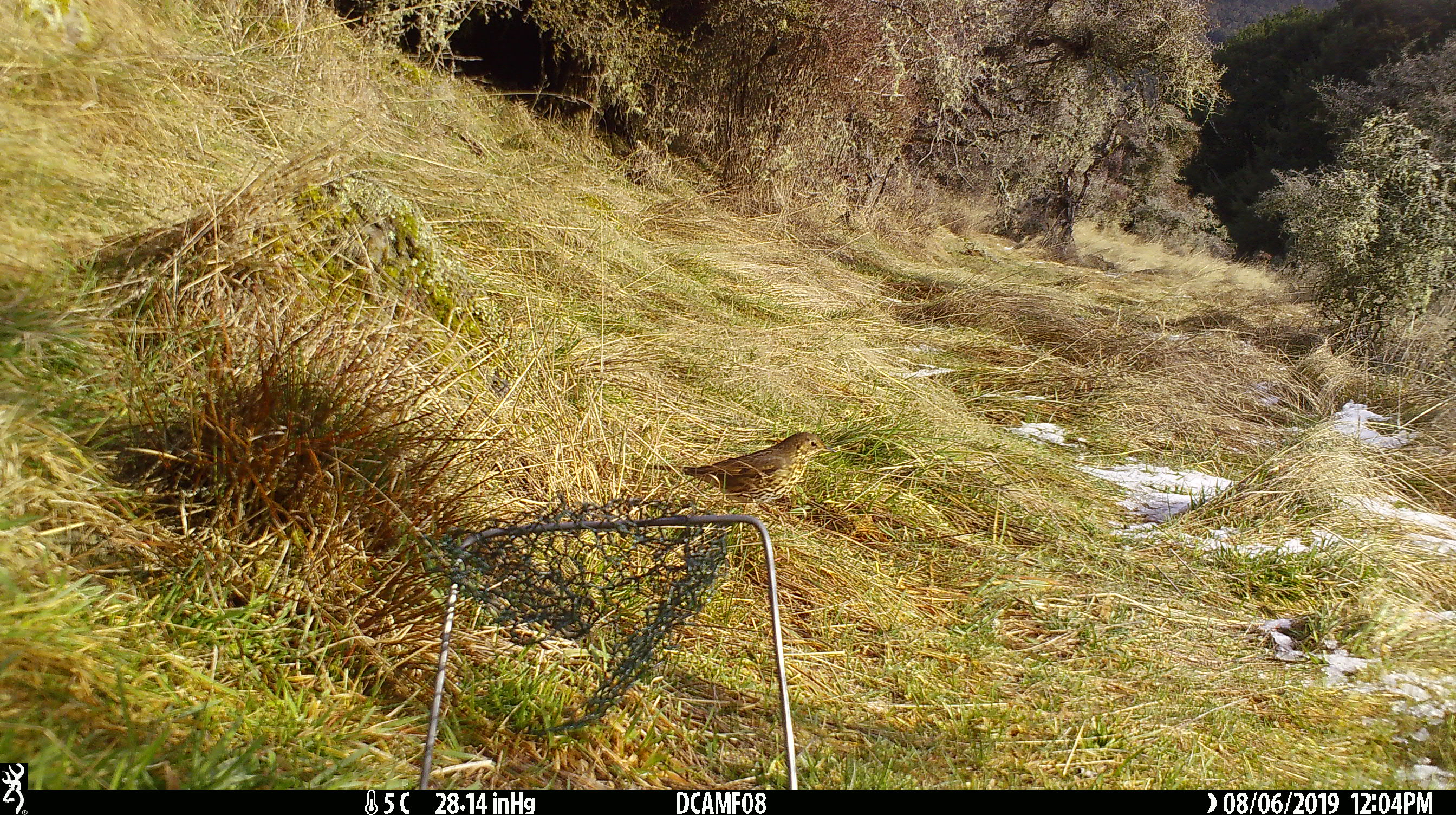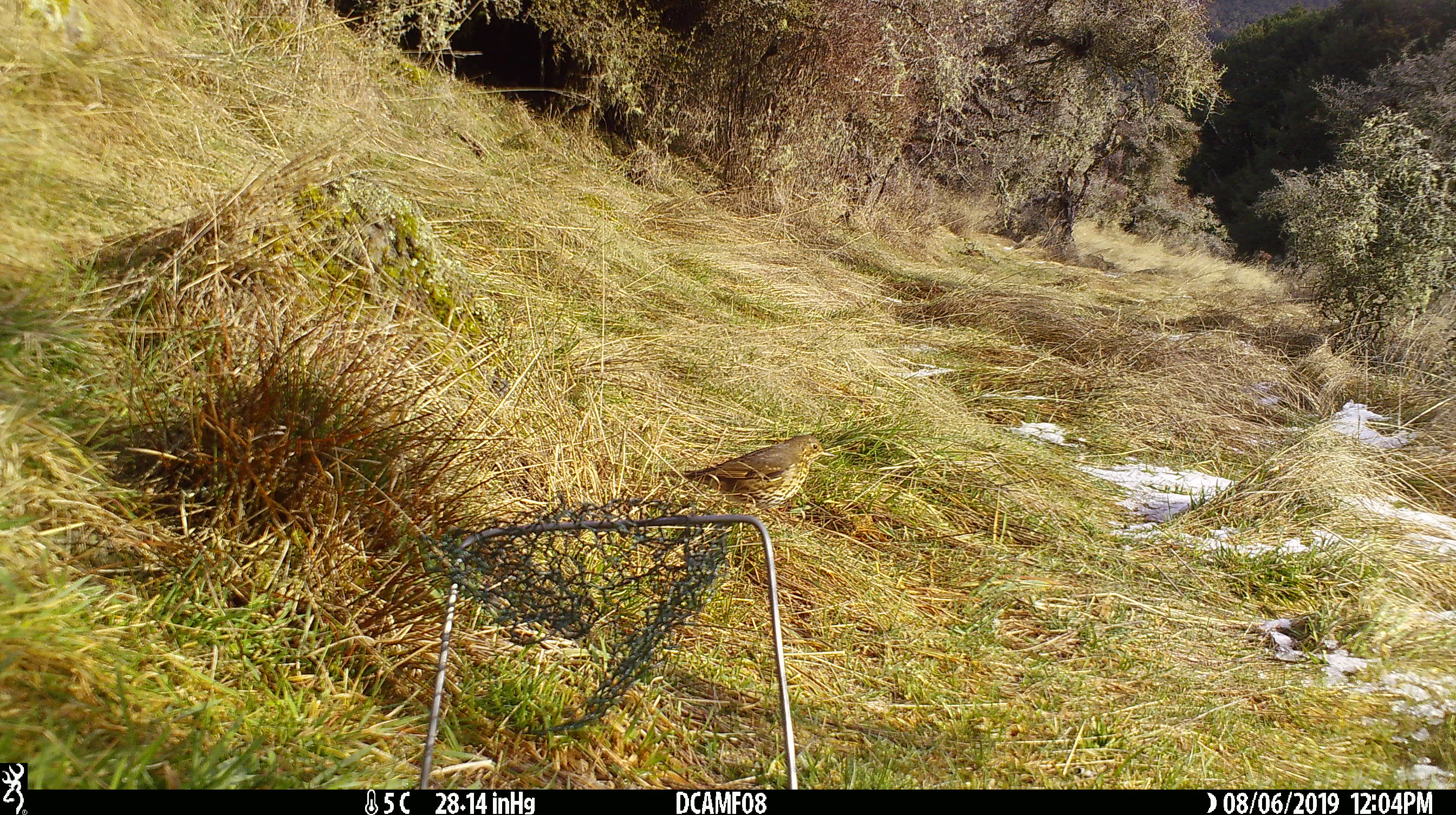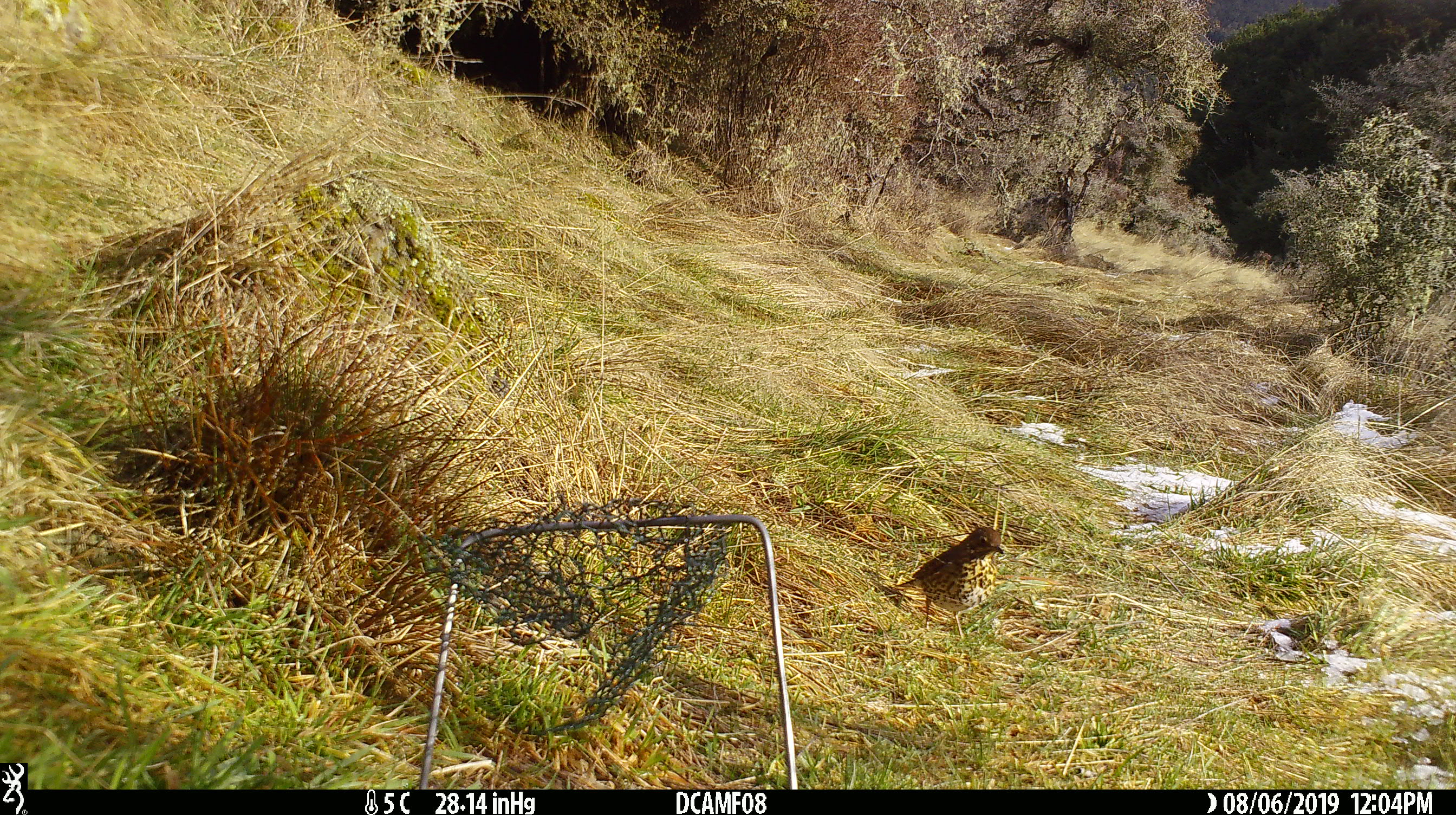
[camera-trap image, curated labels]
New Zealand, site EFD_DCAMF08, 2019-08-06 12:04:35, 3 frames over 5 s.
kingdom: Animalia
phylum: Chordata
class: Aves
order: Passeriformes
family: Turdidae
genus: Turdus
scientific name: Turdus philomelos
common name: song thrush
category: thrush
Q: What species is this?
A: Thrush (song thrush) (Turdus philomelos).